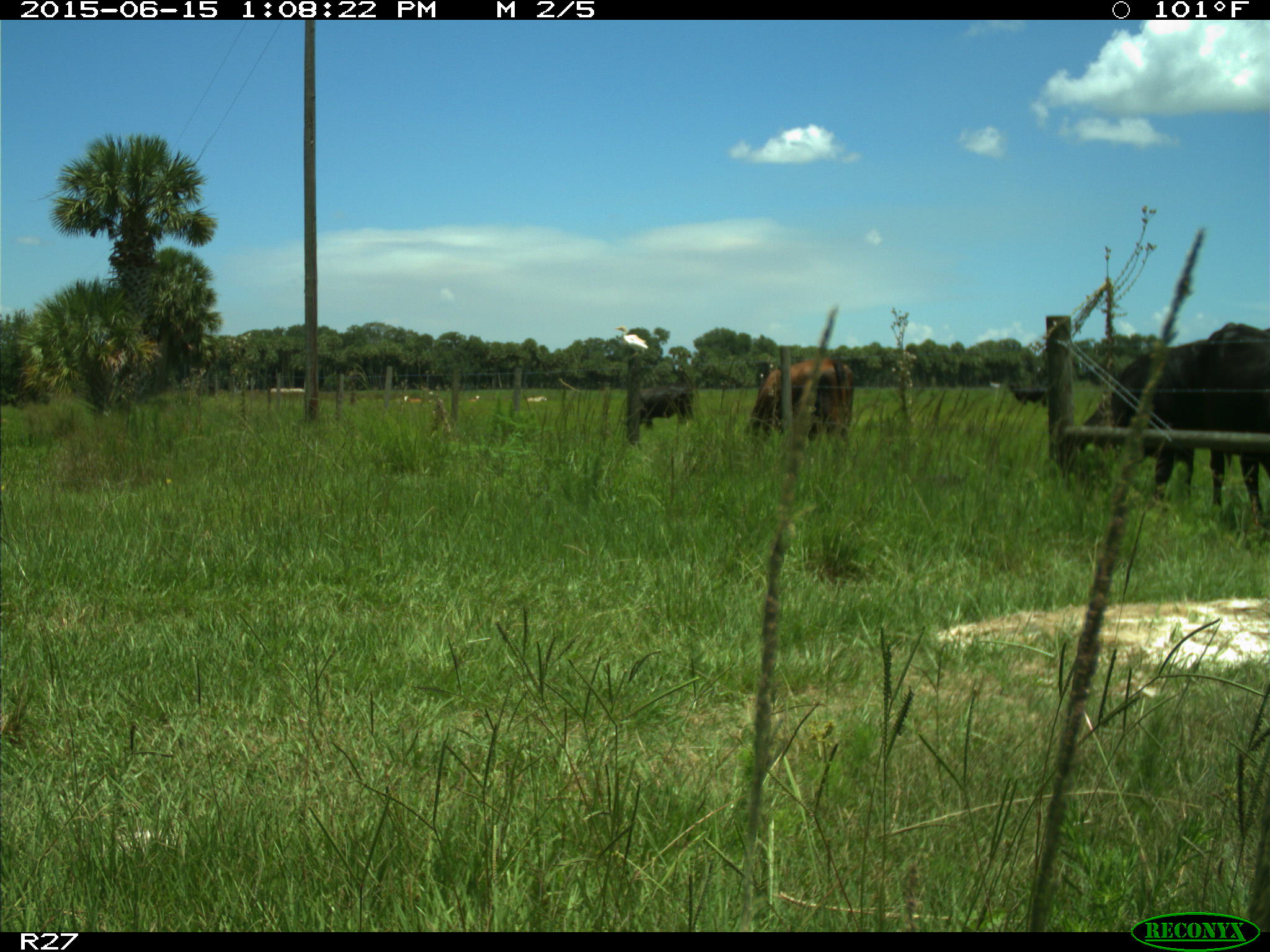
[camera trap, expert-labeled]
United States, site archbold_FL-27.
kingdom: Animalia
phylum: Chordata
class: Mammalia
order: Artiodactyla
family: Bovidae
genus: Bos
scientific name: Bos taurus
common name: domestic cow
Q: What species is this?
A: Bos taurus (domestic cow).